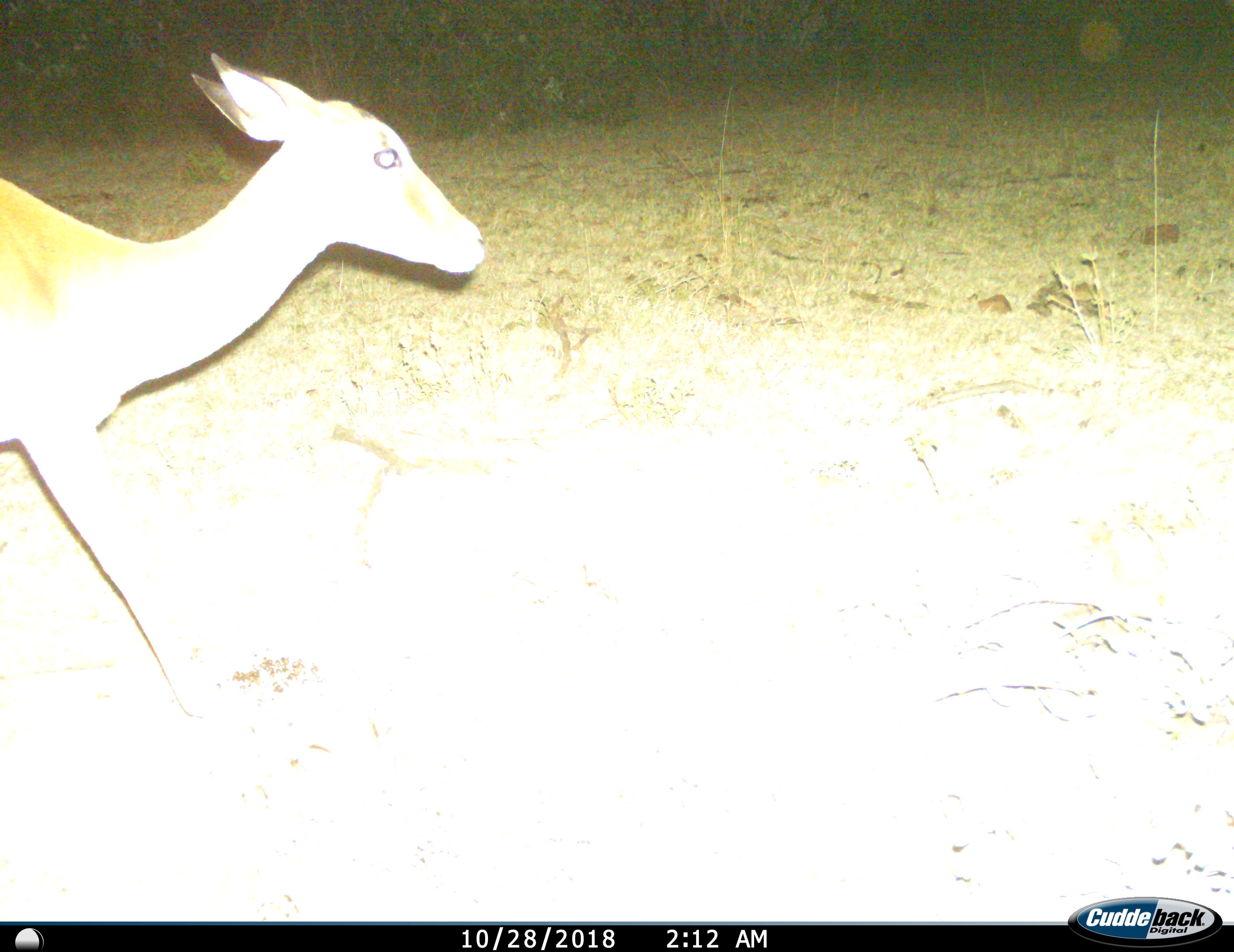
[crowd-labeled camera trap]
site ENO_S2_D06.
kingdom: Animalia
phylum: Chordata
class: Mammalia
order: Artiodactyla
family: Bovidae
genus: Aepyceros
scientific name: Aepyceros melampus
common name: impala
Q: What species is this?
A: Impala (Aepyceros melampus).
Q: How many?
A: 1.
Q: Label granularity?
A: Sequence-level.